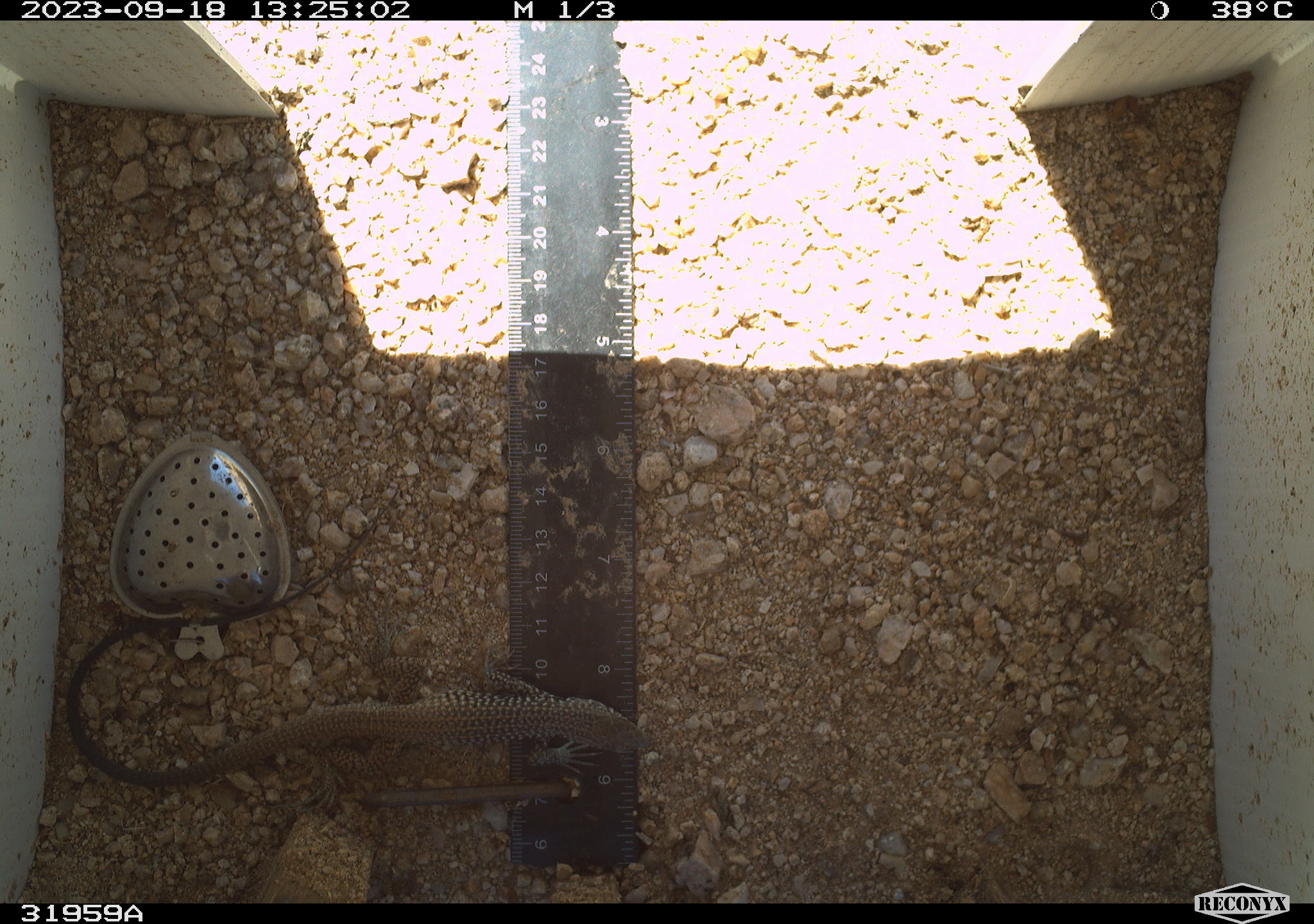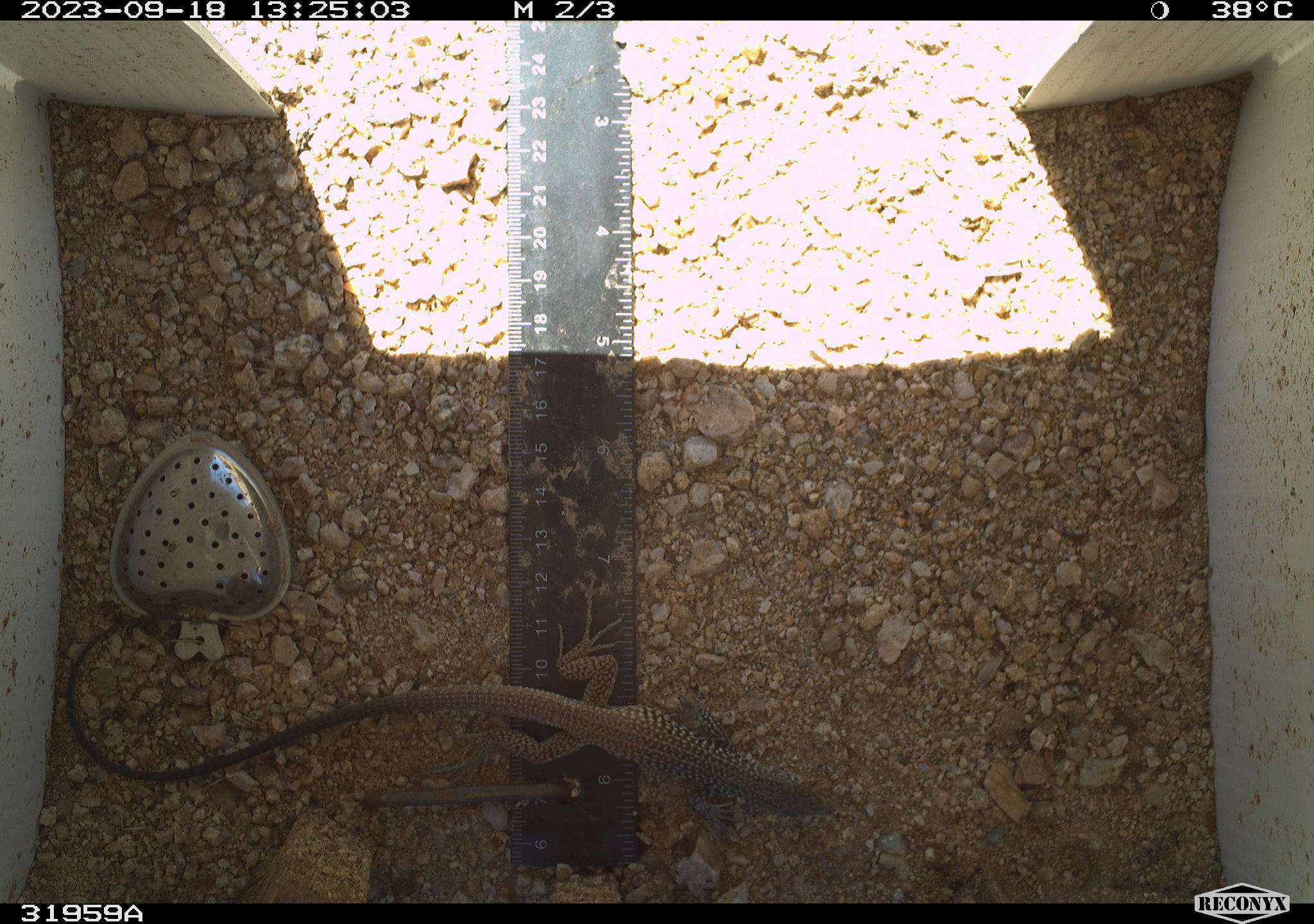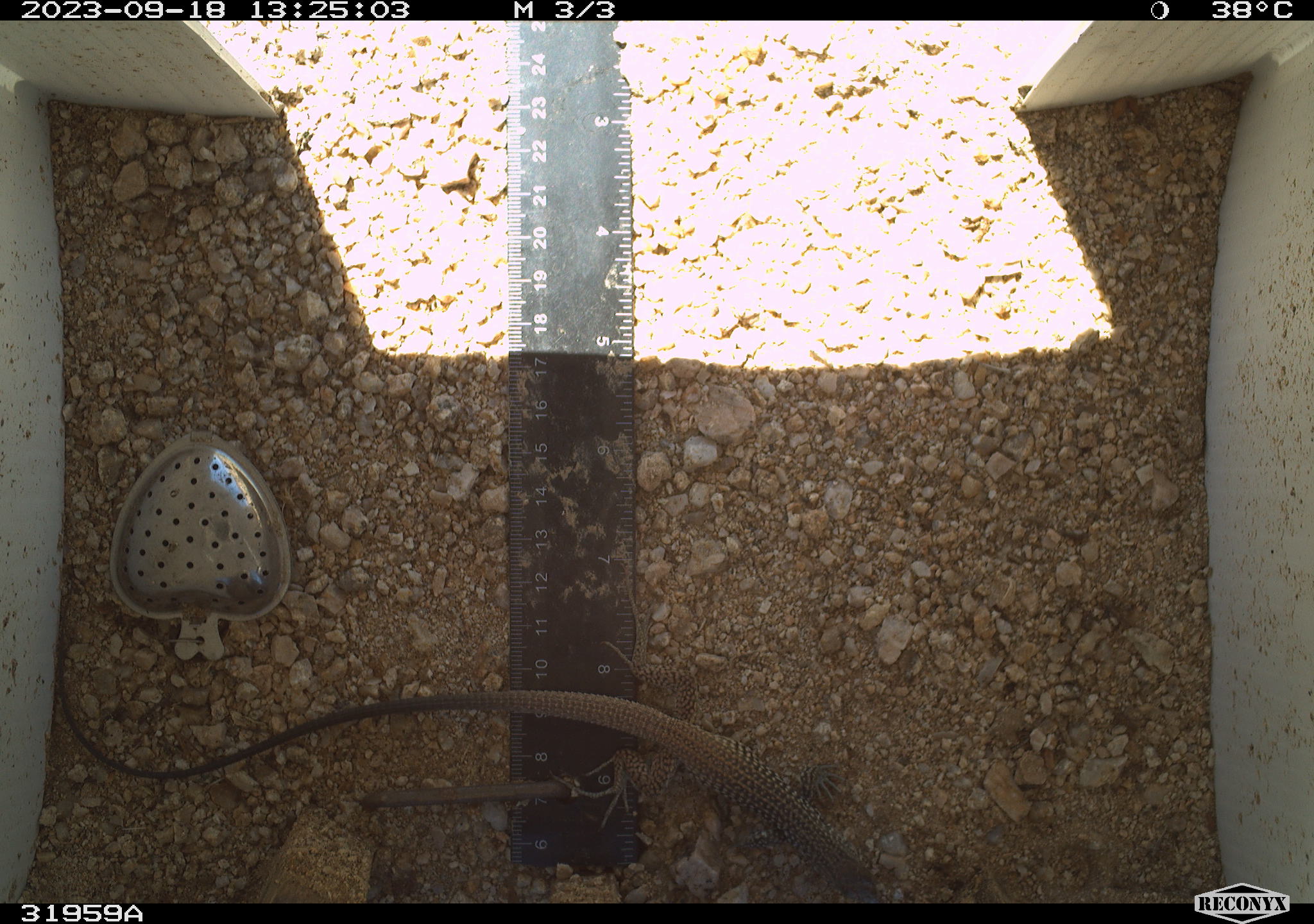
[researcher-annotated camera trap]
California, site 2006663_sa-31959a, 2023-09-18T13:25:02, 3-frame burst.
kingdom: Animalia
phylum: Chordata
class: Reptilia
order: Squamata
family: Teiidae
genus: Aspidoscelis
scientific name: Aspidoscelis tigris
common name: western whiptail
Western whiptail (Aspidoscelis tigris).